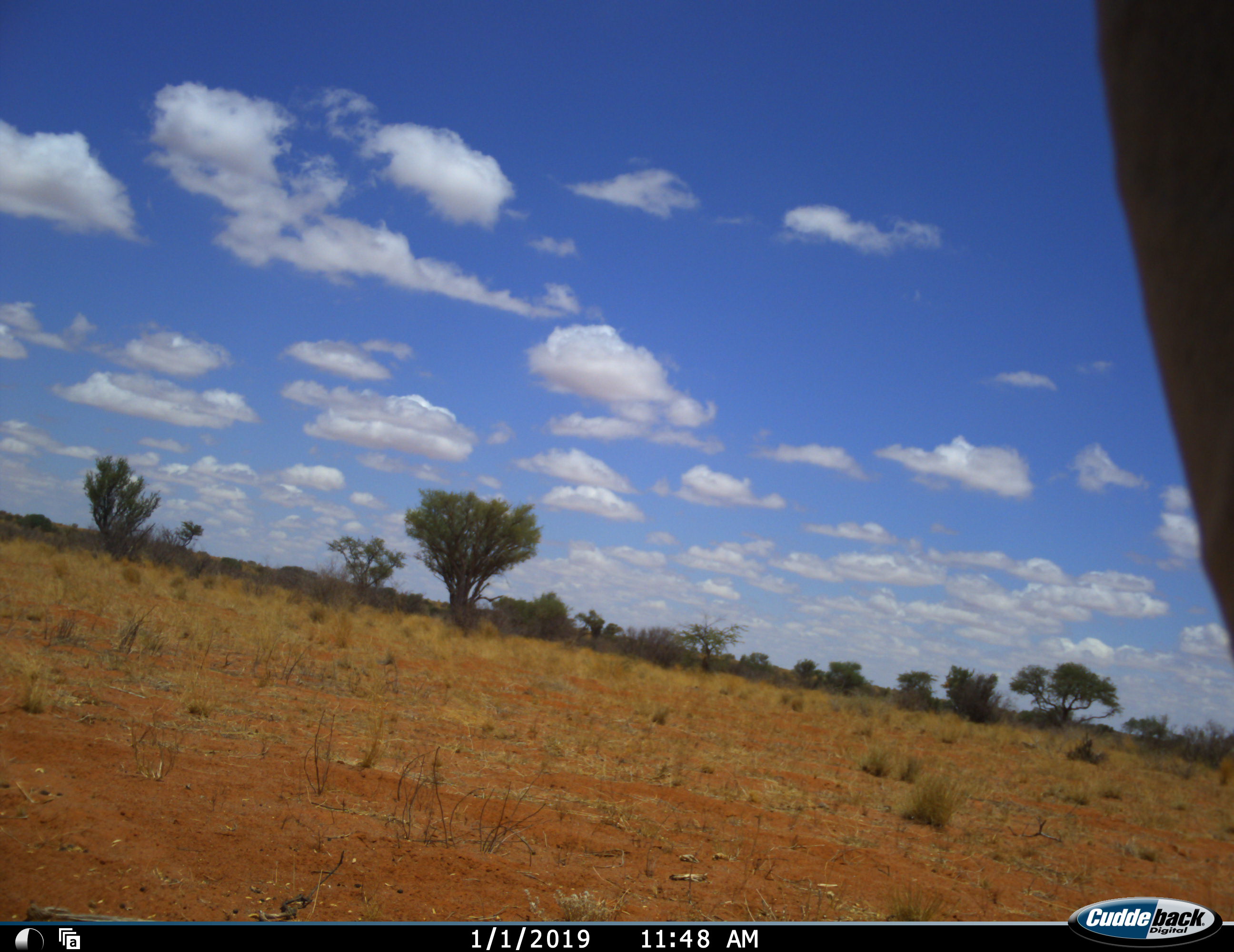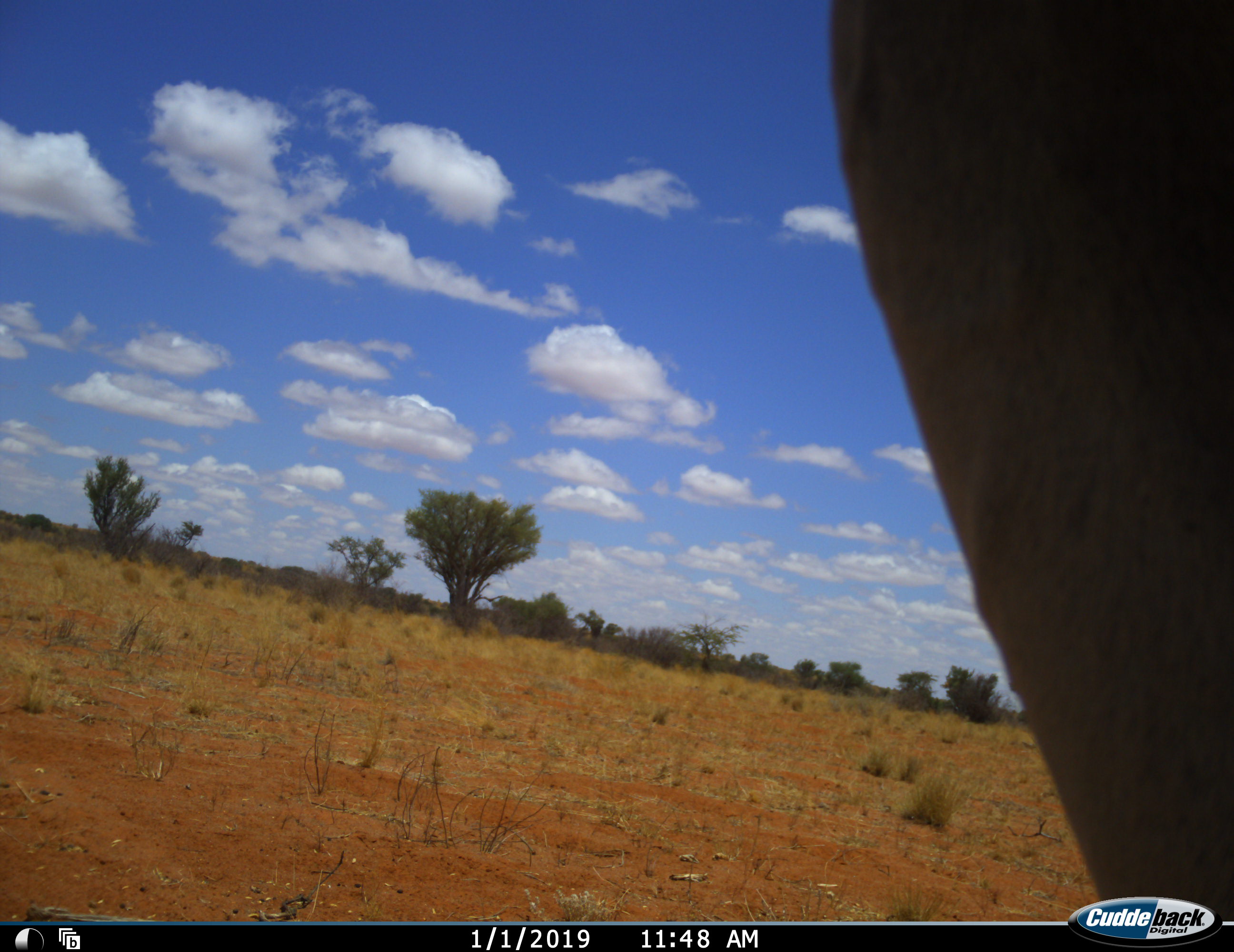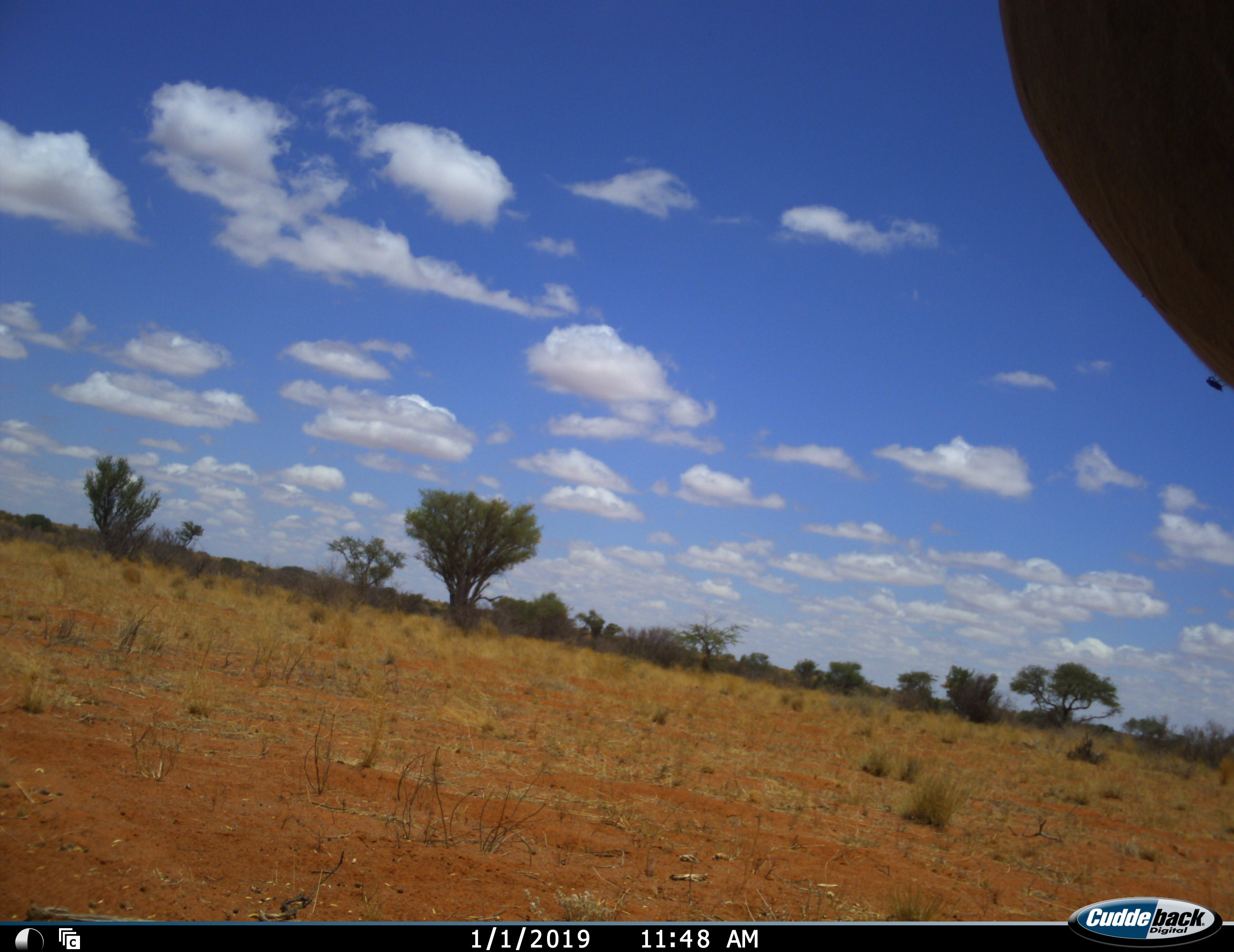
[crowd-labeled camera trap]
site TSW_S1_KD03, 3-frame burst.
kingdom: Animalia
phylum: Chordata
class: Mammalia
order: Artiodactyla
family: Bovidae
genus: Oryx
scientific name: Oryx gazella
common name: gemsbok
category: oryx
Oryx (gemsbok) (Oryx gazella), count 1. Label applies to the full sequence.